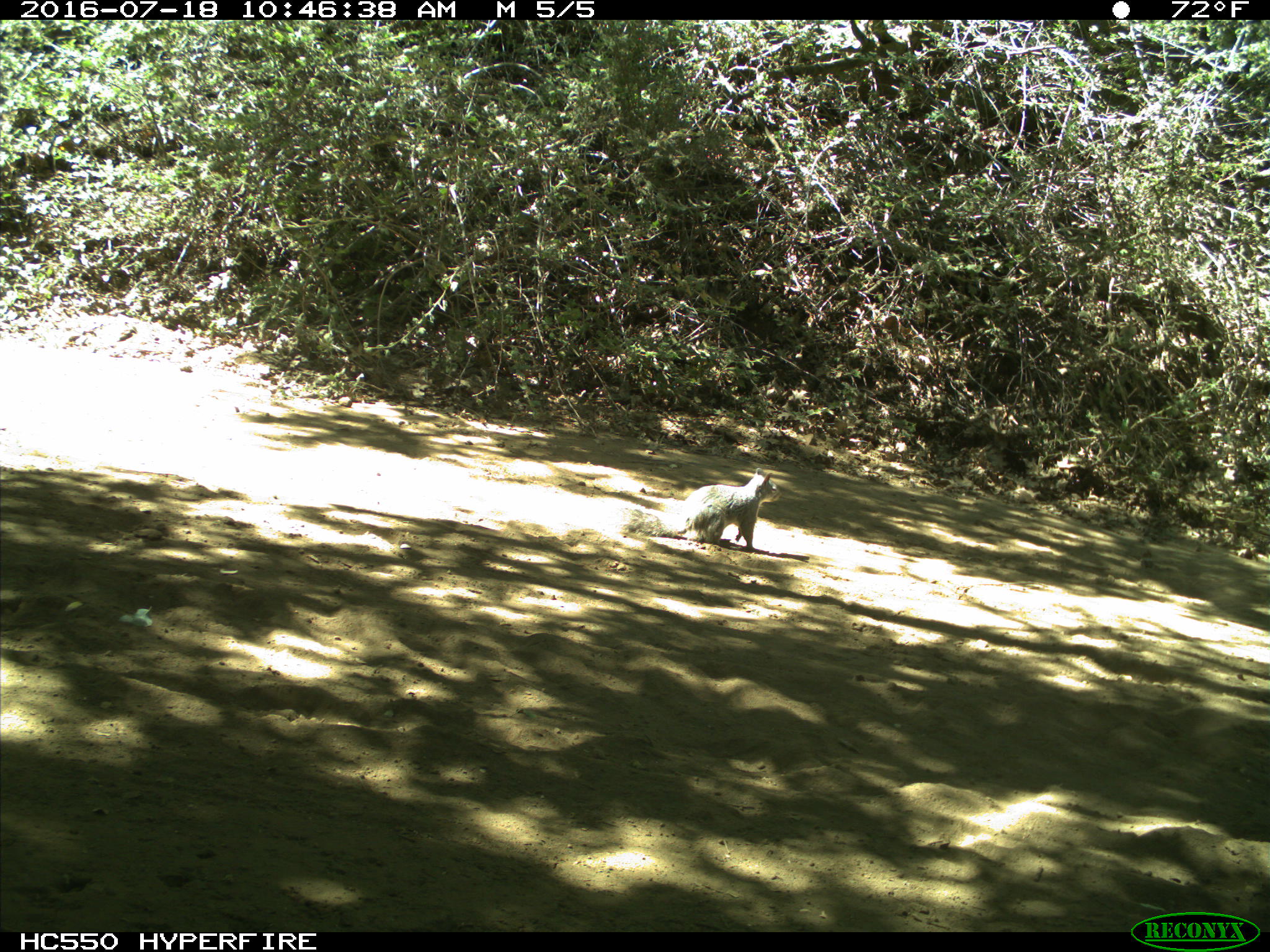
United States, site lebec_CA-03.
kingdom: Animalia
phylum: Chordata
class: Mammalia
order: Rodentia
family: Sciuridae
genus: Sciurus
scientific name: Sciurus carolinensis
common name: eastern gray squirrel